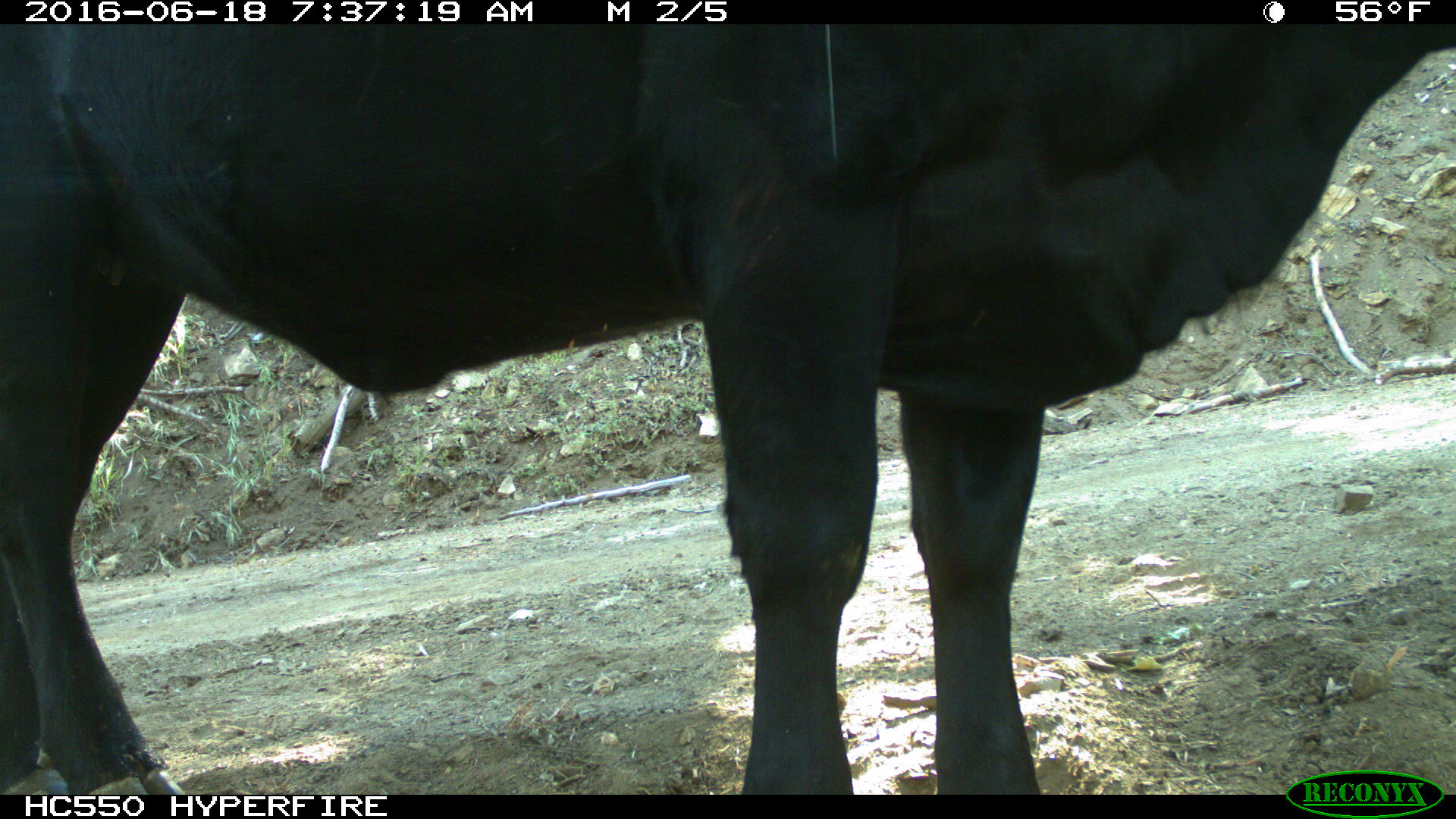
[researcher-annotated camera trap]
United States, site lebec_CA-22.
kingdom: Animalia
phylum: Chordata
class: Mammalia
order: Artiodactyla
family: Bovidae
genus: Bos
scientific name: Bos taurus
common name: domestic cow